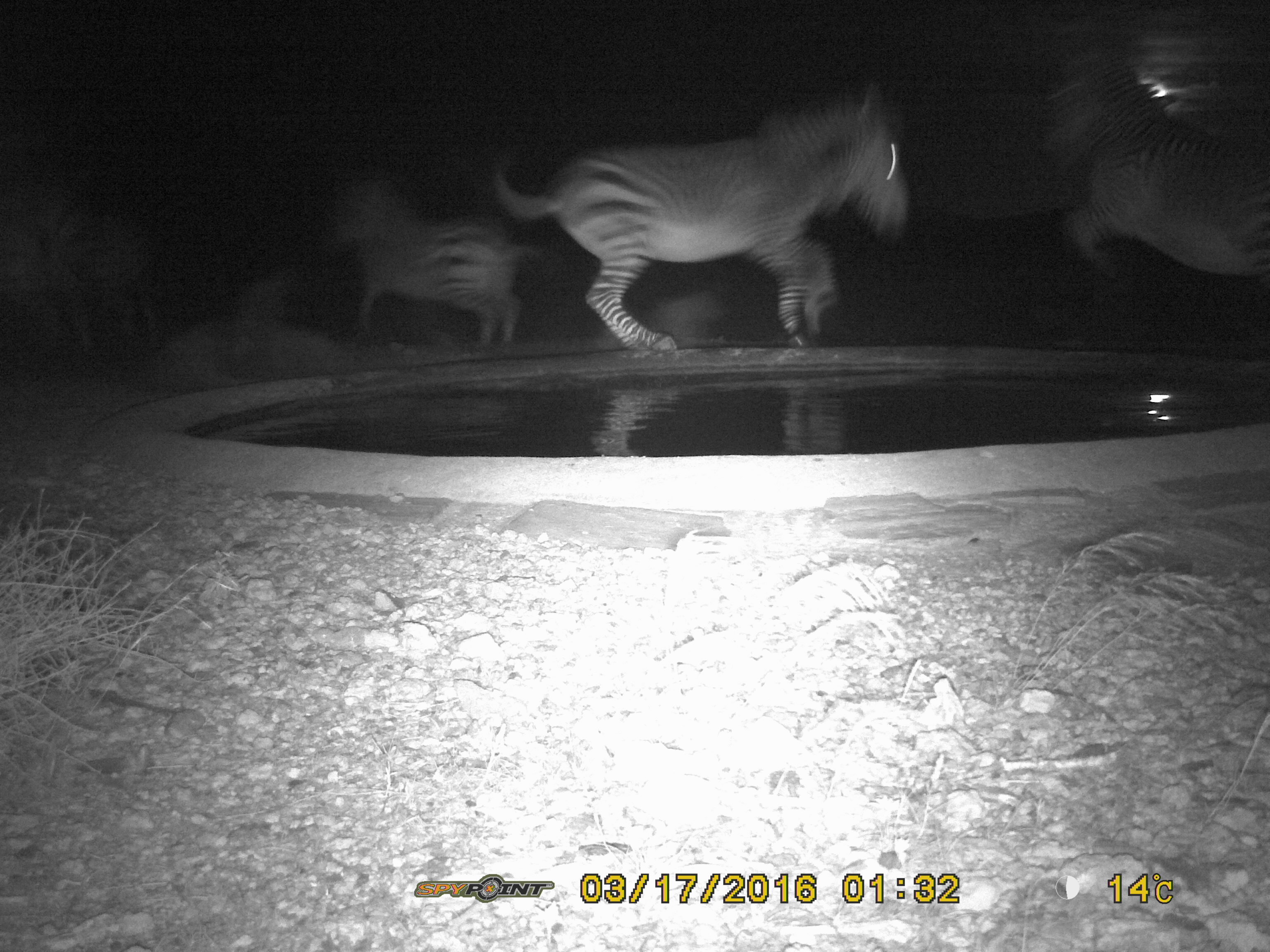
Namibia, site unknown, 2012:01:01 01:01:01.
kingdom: Animalia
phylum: Chordata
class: Mammalia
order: Perissodactyla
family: Equidae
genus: Equus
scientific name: Equus zebra hartmannae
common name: hartmann's mountain zebra